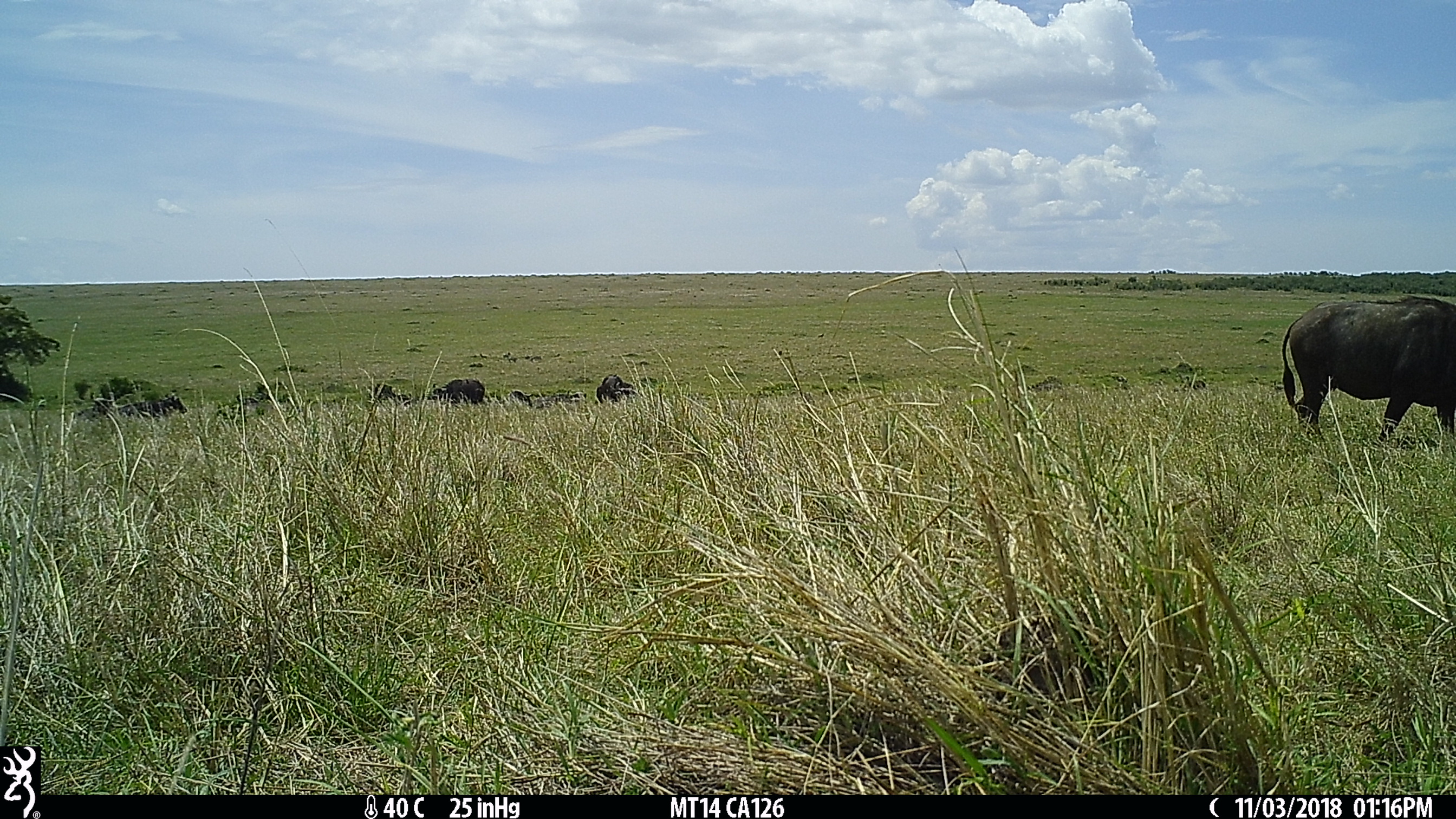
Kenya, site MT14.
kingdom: Animalia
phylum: Chordata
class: Mammalia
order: Artiodactyla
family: Bovidae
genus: Syncerus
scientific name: Syncerus caffer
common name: buffalo